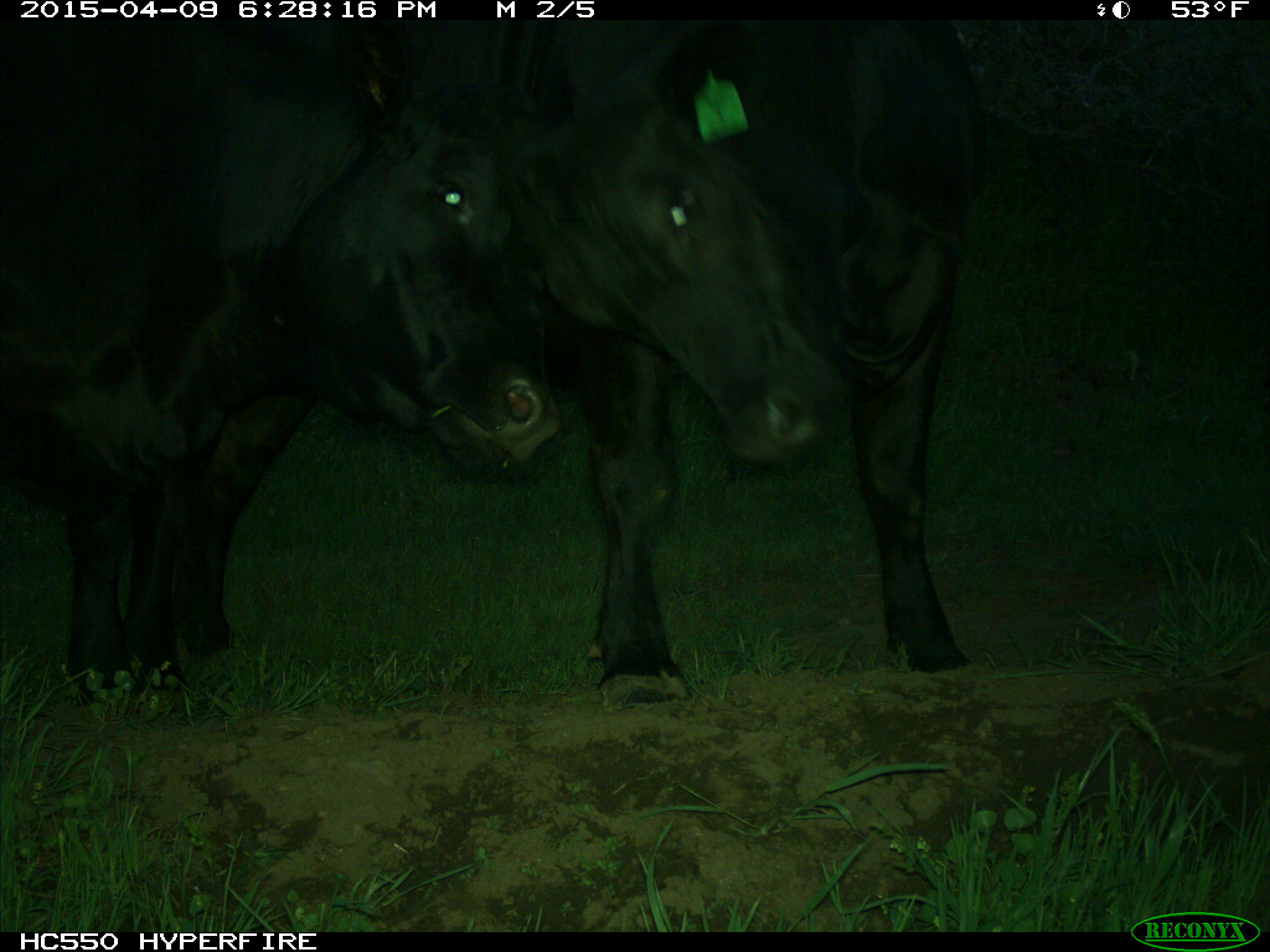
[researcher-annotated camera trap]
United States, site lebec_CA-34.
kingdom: Animalia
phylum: Chordata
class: Mammalia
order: Artiodactyla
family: Bovidae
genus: Bos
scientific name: Bos taurus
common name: domestic cow